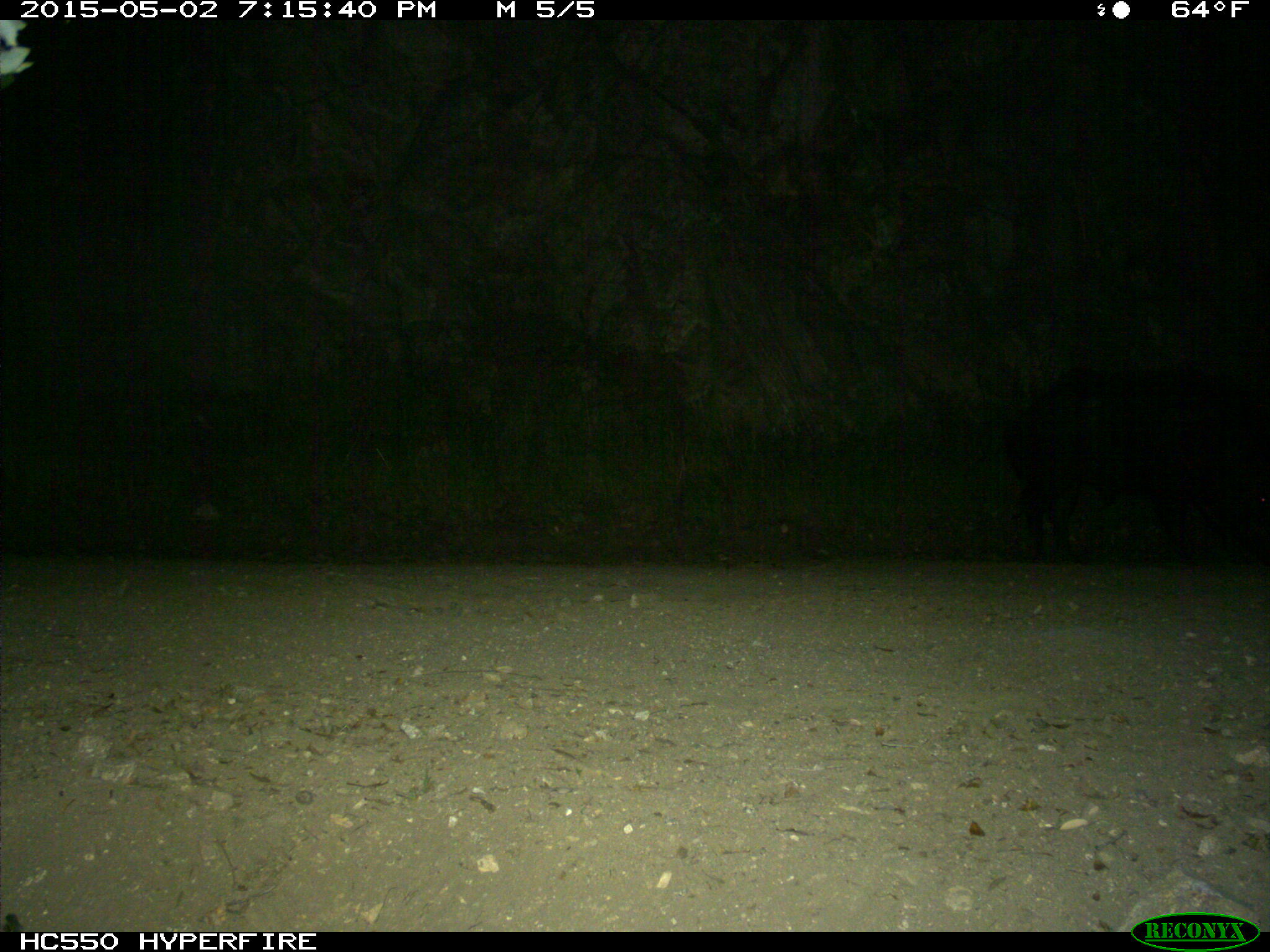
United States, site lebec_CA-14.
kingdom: Animalia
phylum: Chordata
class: Mammalia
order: Artiodactyla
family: Suidae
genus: Sus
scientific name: Sus scrofa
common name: wild boar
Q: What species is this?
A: Sus scrofa (wild boar).